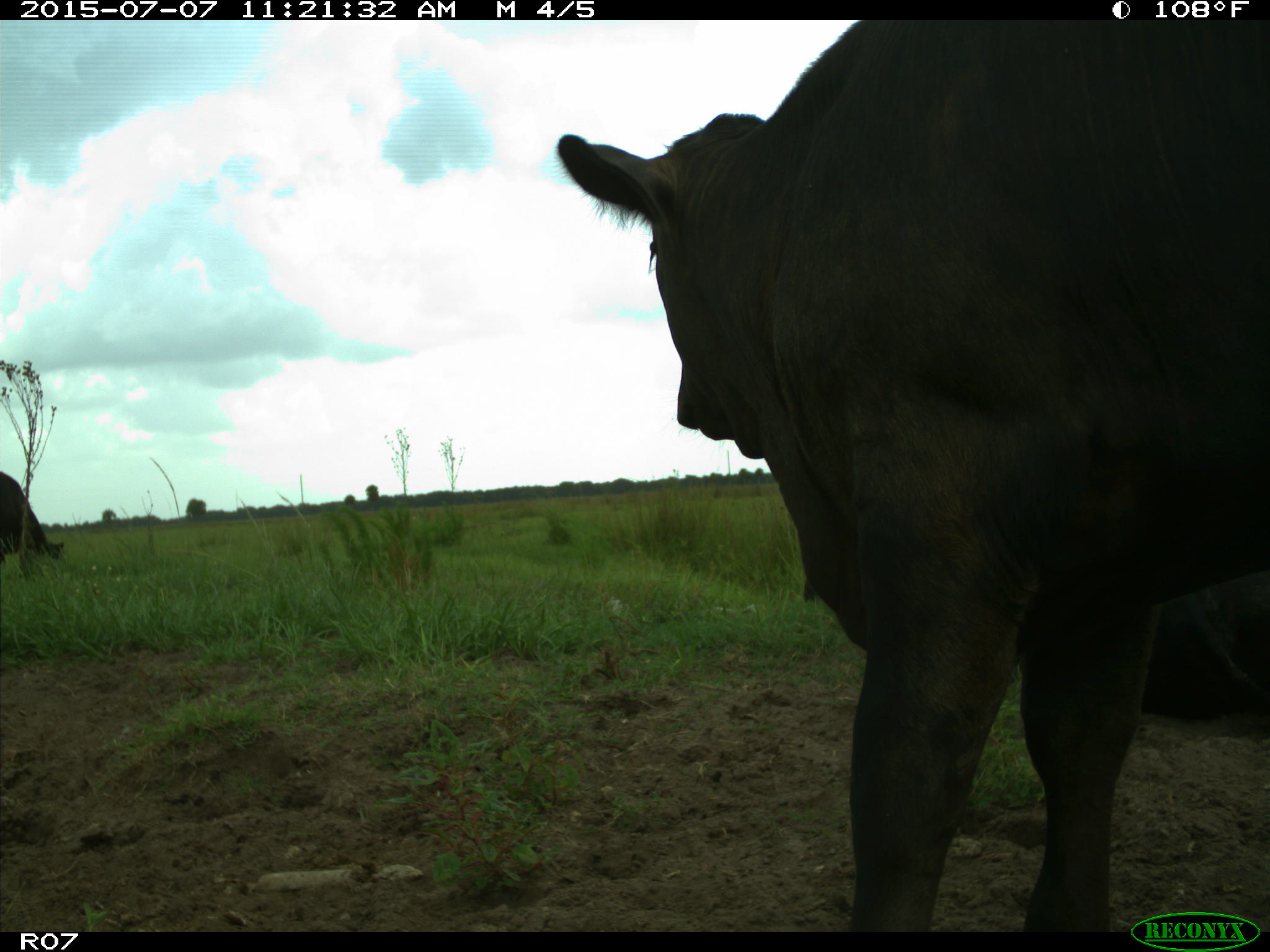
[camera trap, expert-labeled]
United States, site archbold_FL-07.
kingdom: Animalia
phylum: Chordata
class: Mammalia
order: Artiodactyla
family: Bovidae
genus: Bos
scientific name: Bos taurus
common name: domestic cow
Bos taurus (domestic cow).